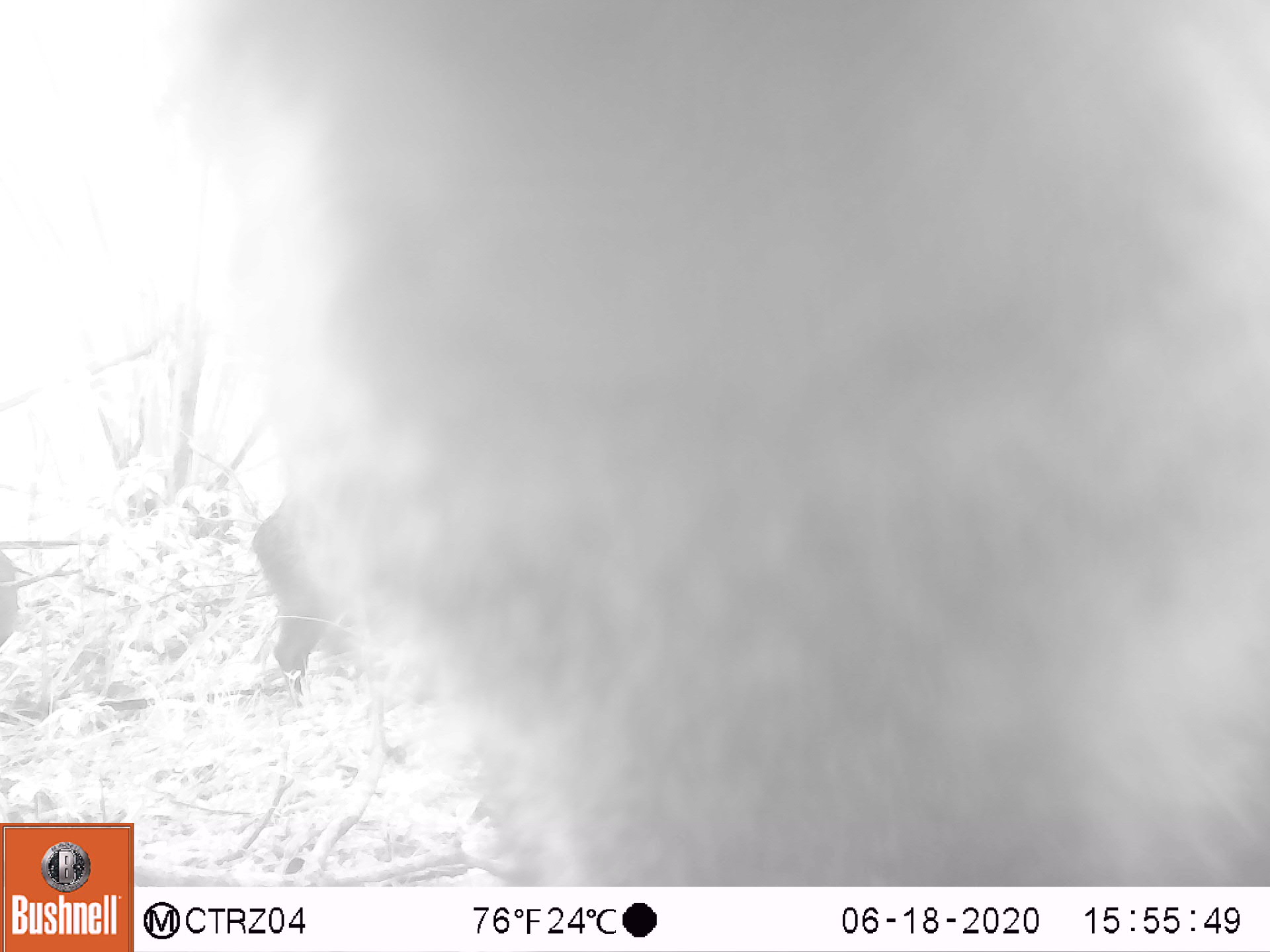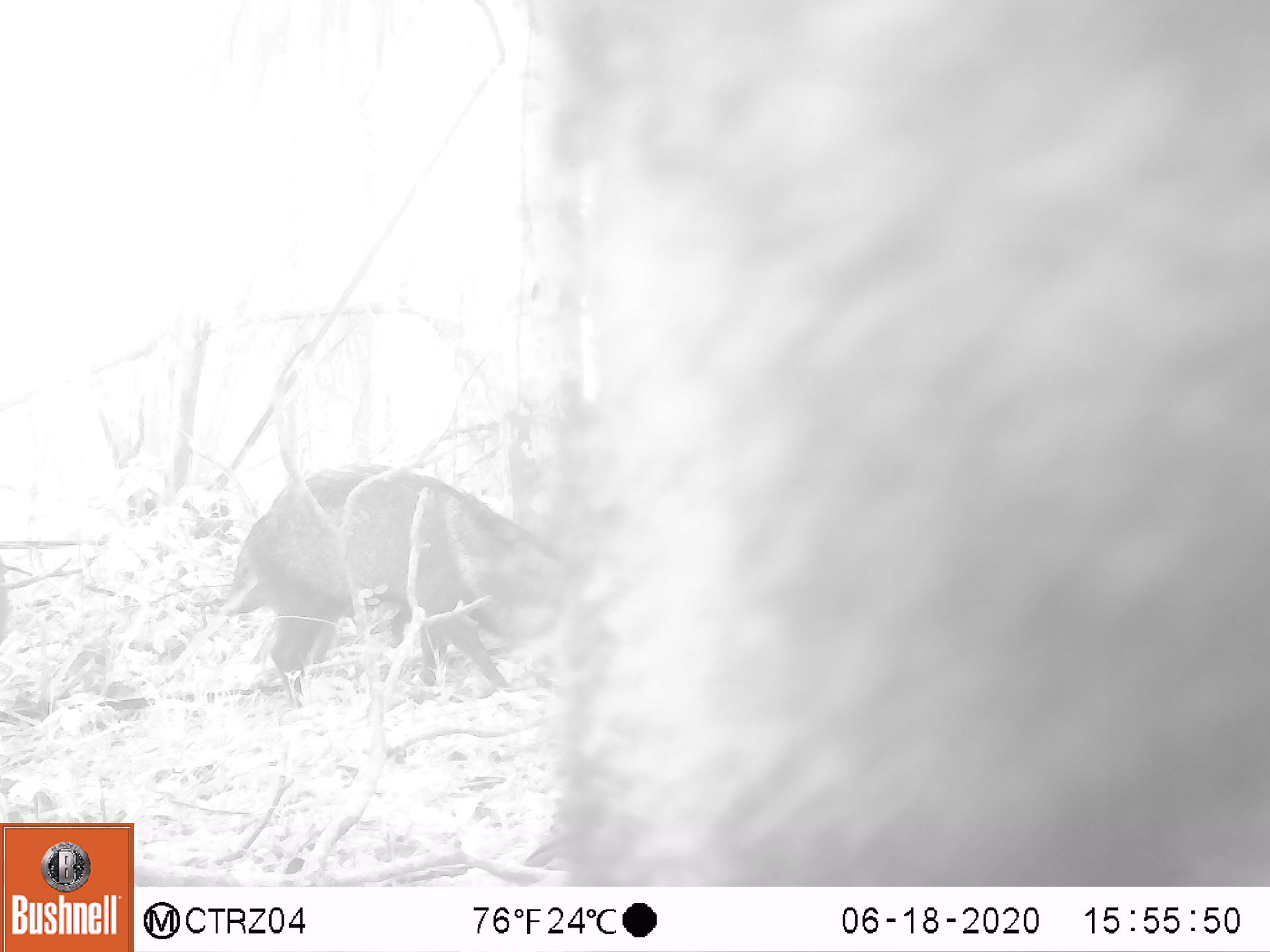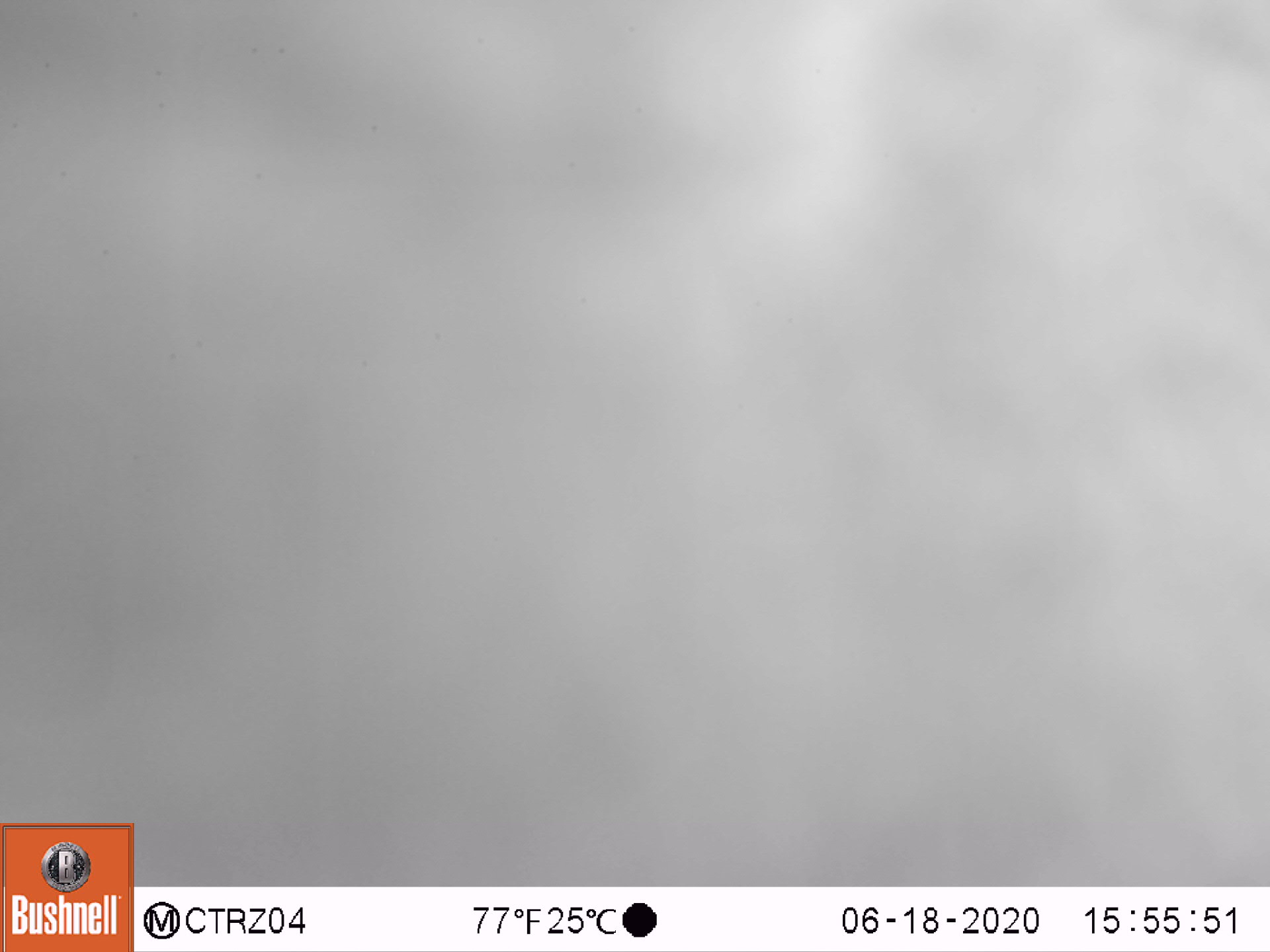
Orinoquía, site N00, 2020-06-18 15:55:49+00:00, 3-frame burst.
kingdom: Animalia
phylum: Chordata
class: Mammalia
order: Artiodactyla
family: Tayassuidae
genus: Pecari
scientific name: Pecari tajacu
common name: collared peccary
Collared peccary (Pecari tajacu).